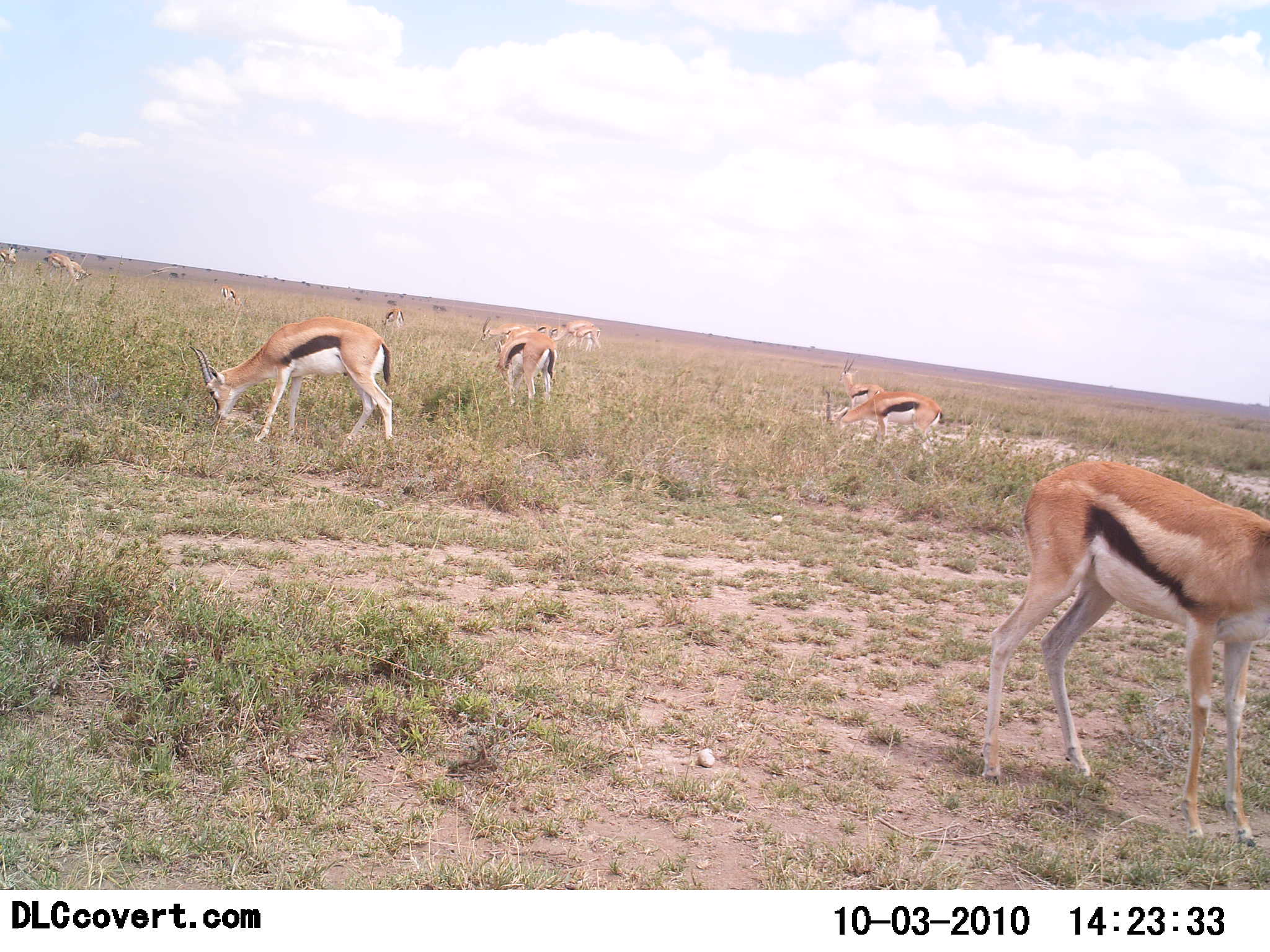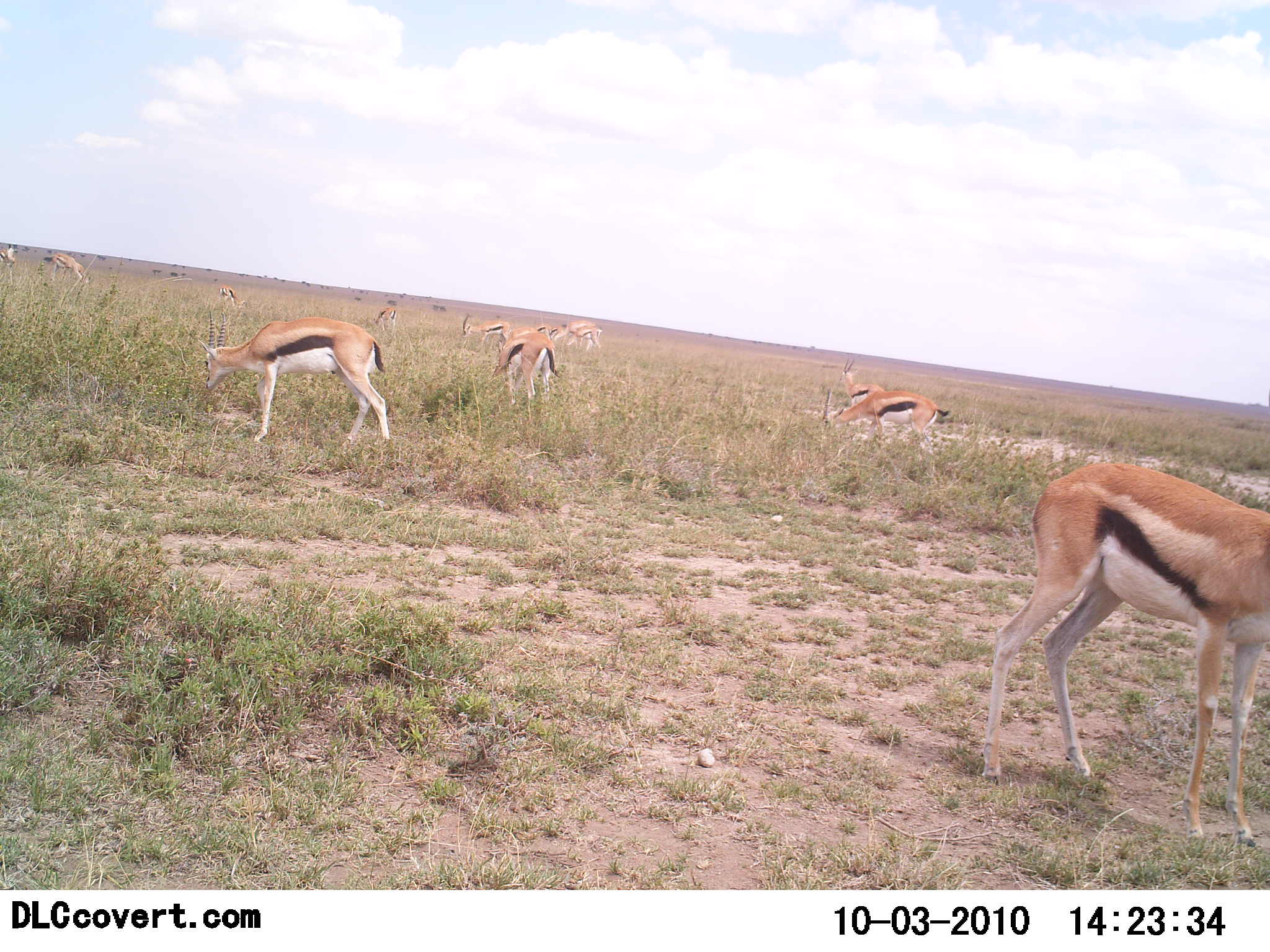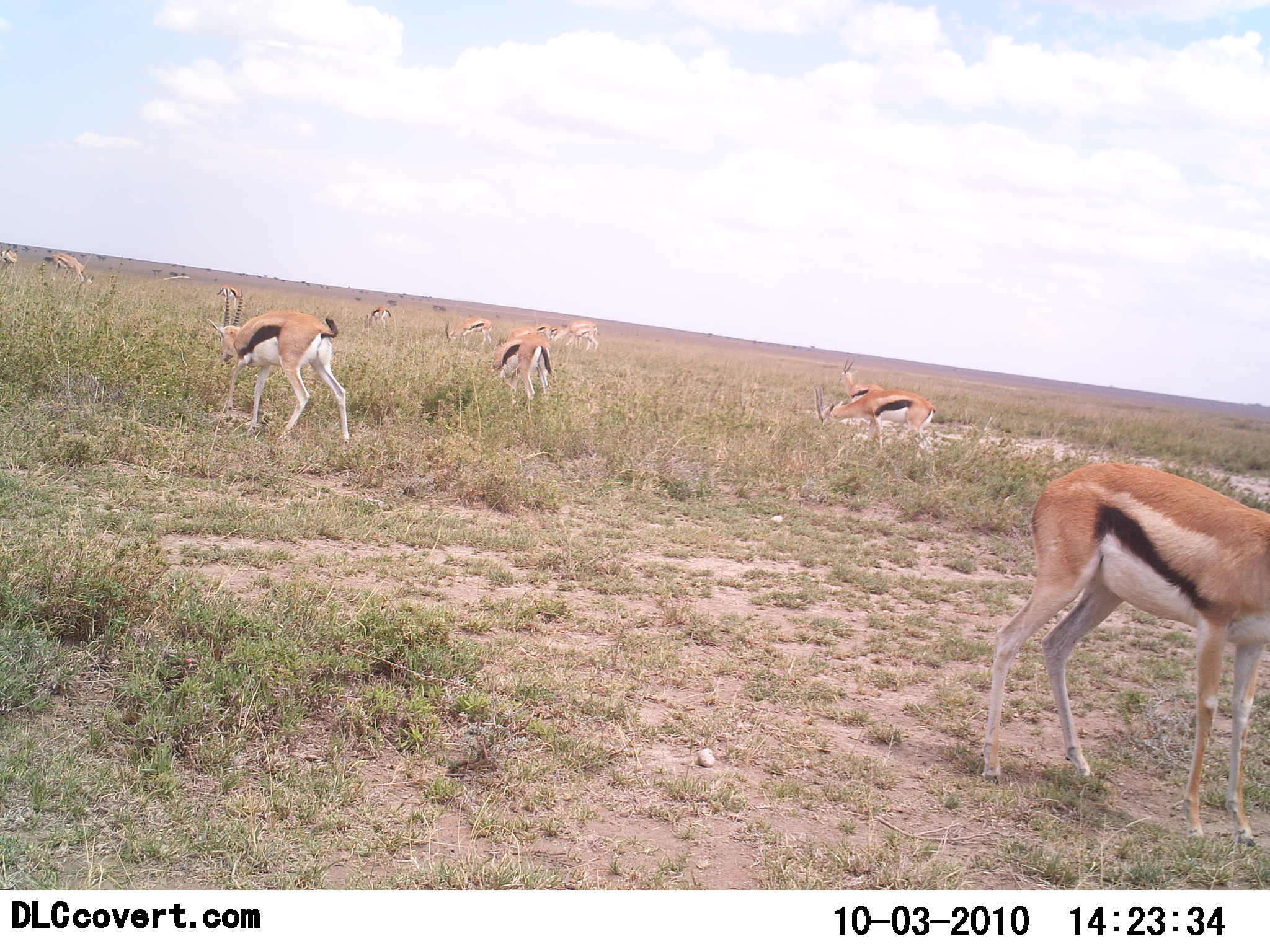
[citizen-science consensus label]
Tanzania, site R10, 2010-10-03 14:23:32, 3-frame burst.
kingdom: Animalia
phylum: Chordata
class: Mammalia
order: Artiodactyla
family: Bovidae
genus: Eudorcas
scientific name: Eudorcas thomsonii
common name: thomson's gazelle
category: gazellethomsons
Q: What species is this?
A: Gazellethomsons (thomson's gazelle) (Eudorcas thomsonii).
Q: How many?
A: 11-50.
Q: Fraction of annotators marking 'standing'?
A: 71%.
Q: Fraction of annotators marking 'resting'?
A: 7%.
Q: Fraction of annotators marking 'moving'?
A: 14%.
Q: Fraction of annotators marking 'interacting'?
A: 0%.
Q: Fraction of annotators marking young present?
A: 0%.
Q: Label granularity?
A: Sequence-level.